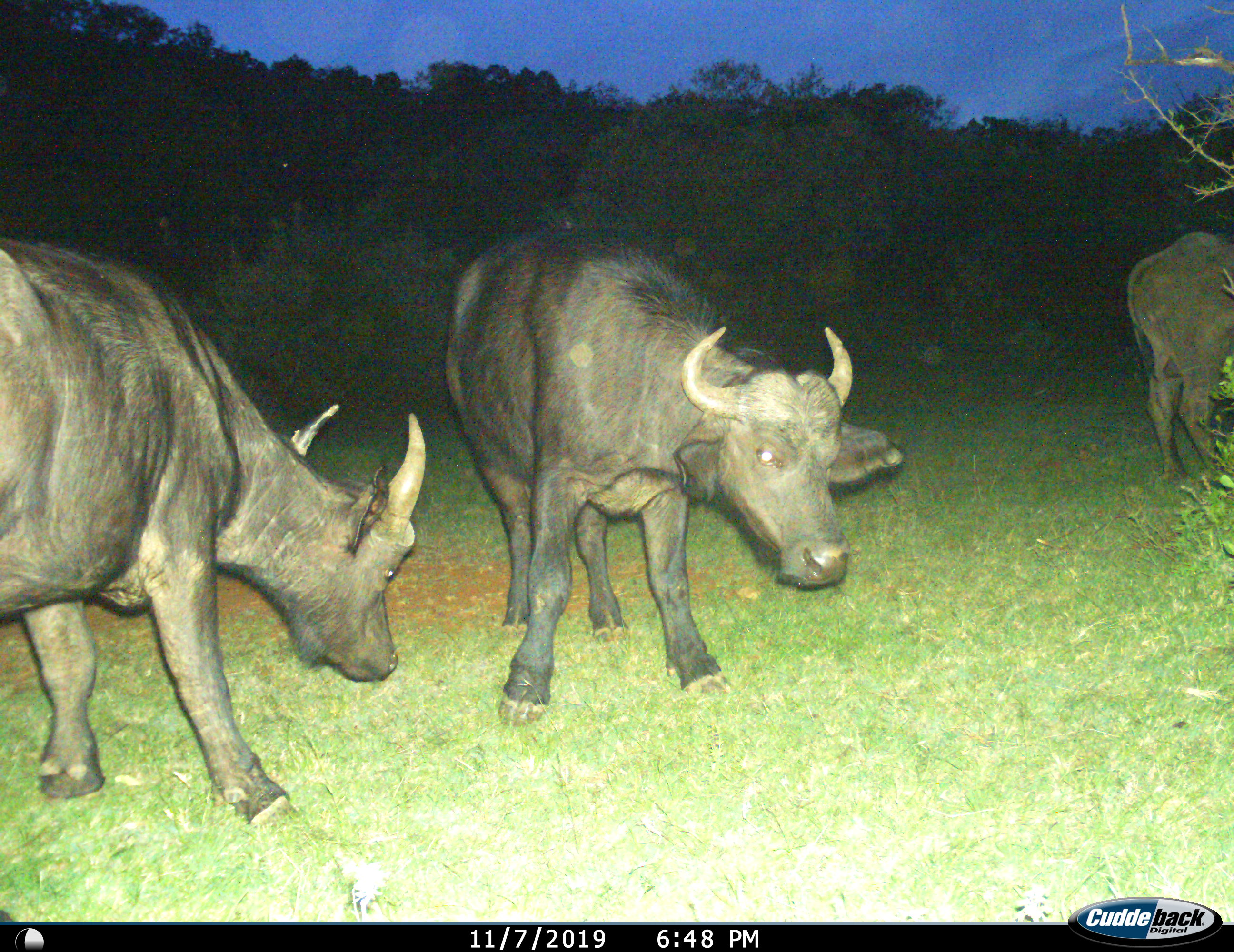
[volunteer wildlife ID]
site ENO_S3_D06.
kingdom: Animalia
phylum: Chordata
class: Mammalia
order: Artiodactyla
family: Bovidae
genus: Syncerus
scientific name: Syncerus caffer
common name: african buffalo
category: buffalo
Buffalo (african buffalo) (Syncerus caffer), count 3. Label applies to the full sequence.